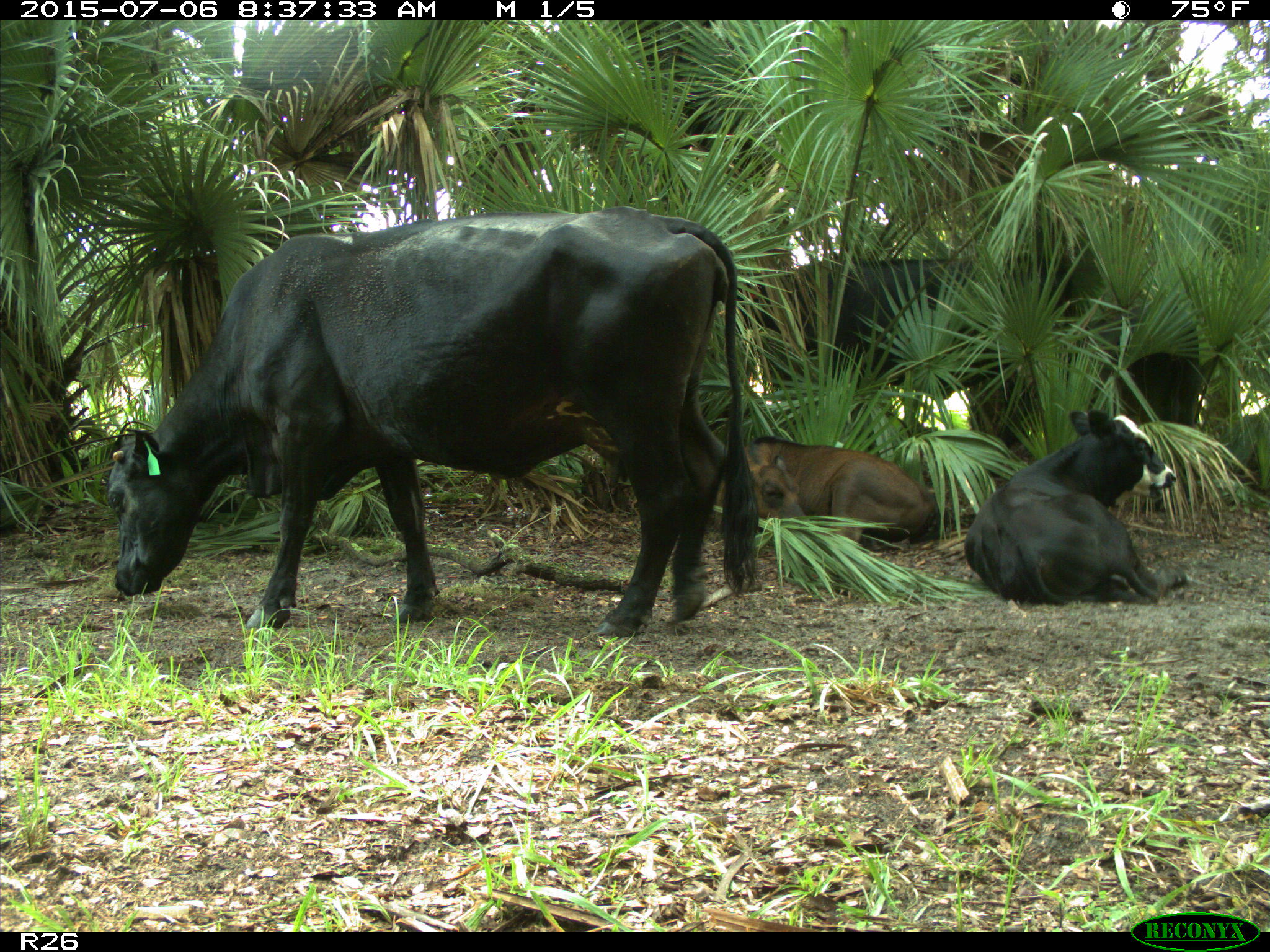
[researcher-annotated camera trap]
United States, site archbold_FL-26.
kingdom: Animalia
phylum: Chordata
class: Mammalia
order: Artiodactyla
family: Bovidae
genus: Bos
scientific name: Bos taurus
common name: domestic cow